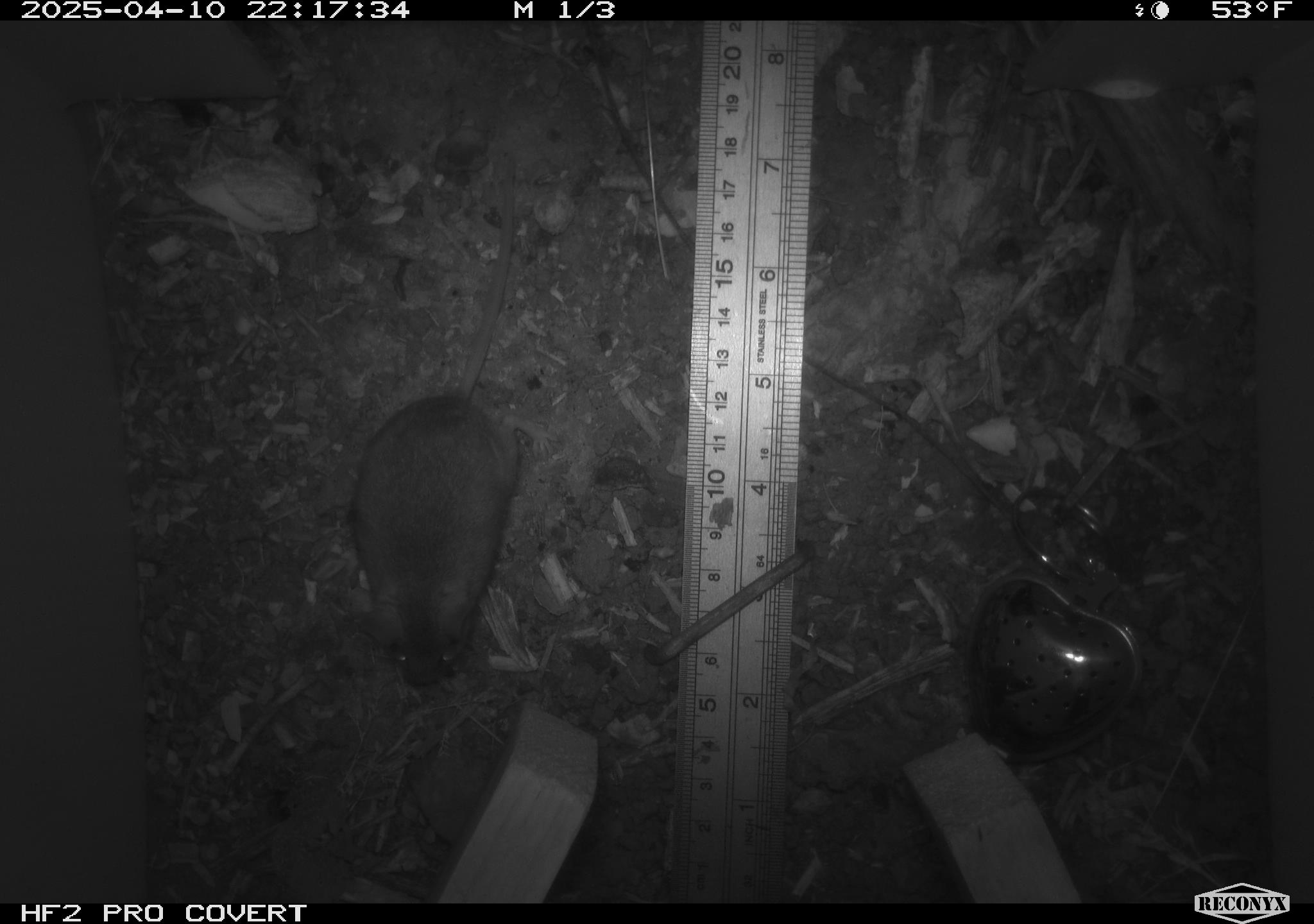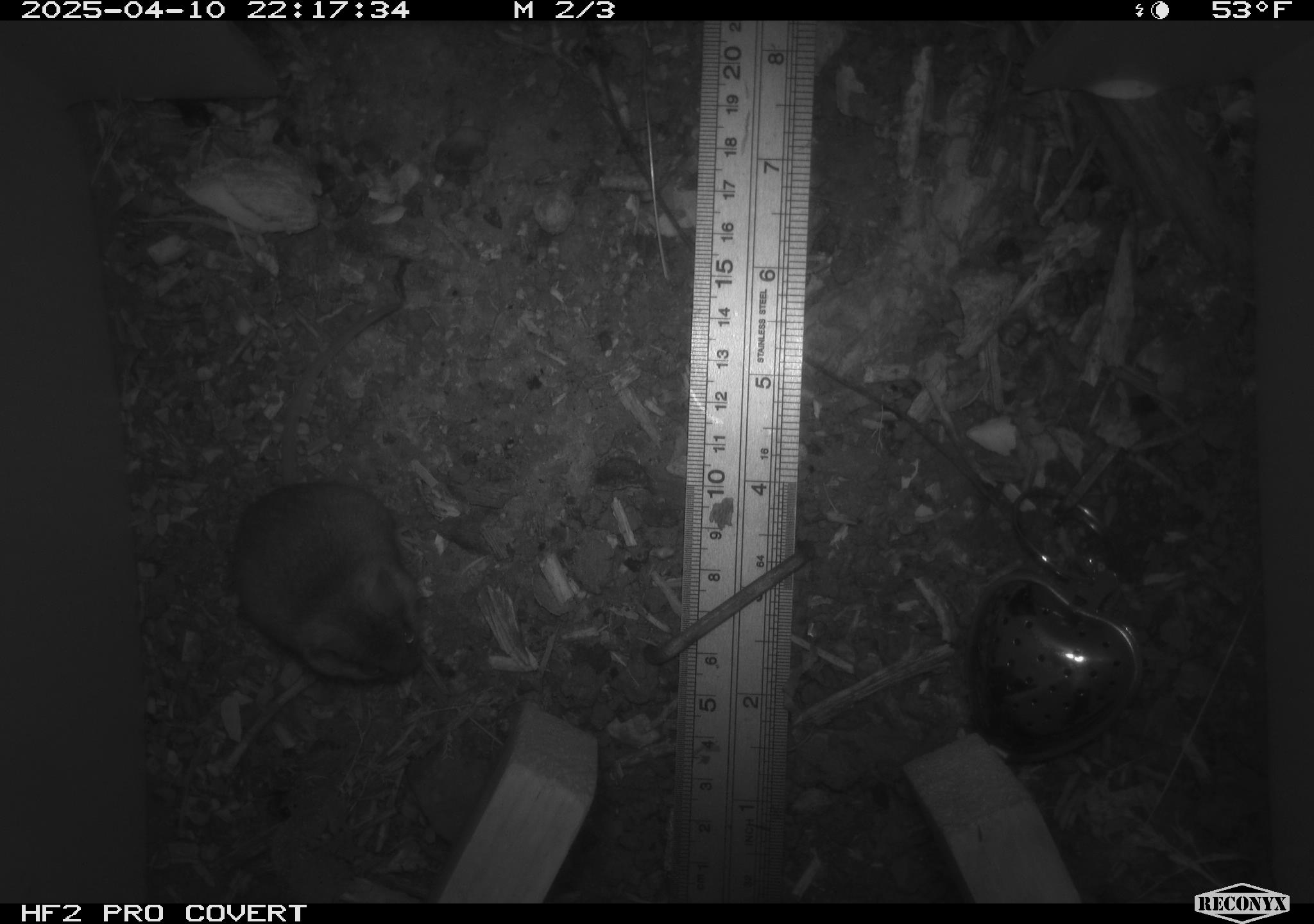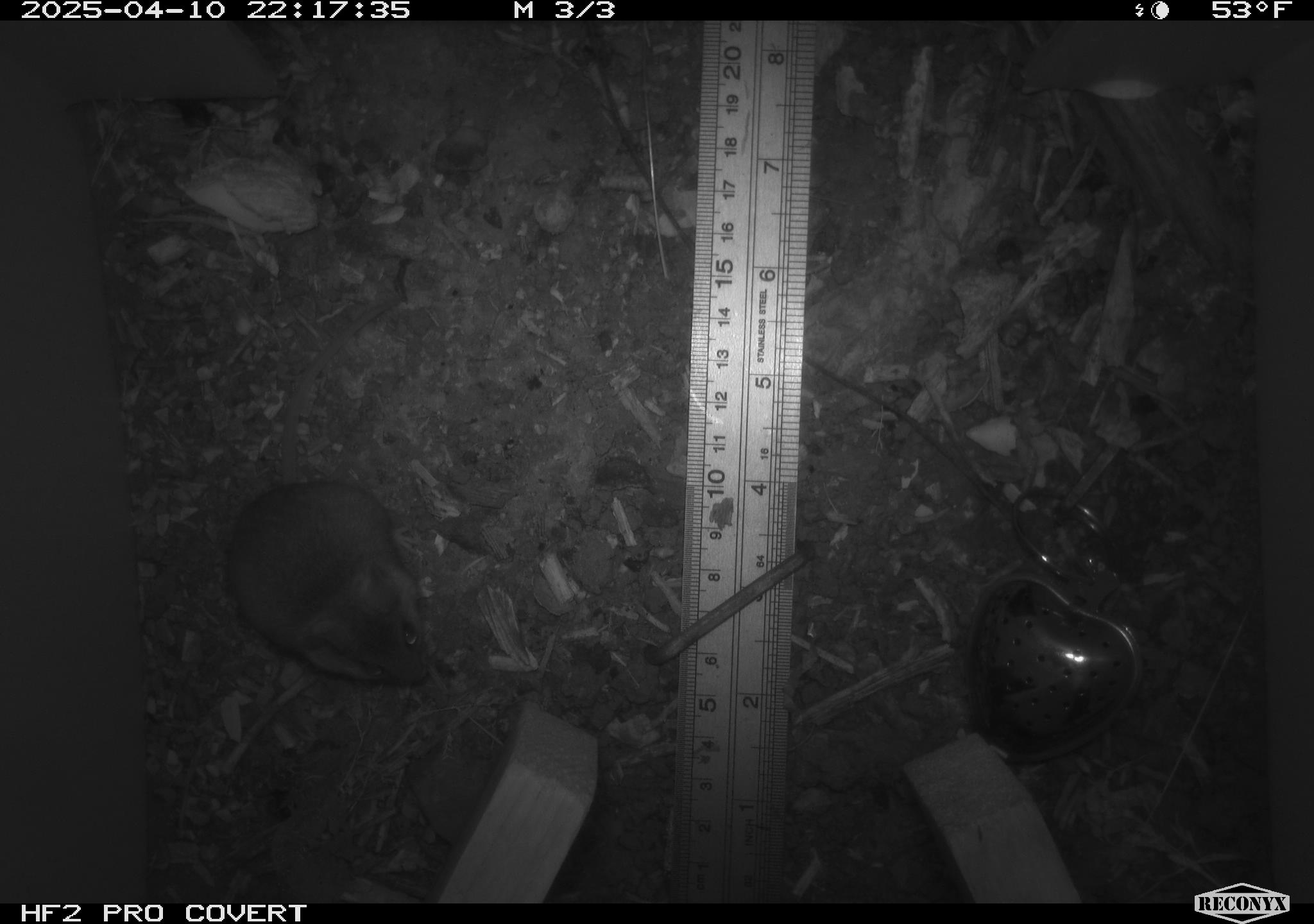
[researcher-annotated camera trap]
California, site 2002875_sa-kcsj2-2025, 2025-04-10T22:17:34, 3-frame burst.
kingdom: Animalia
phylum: Chordata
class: Mammalia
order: Rodentia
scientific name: Rodentia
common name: rodent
Rodent (Rodentia).